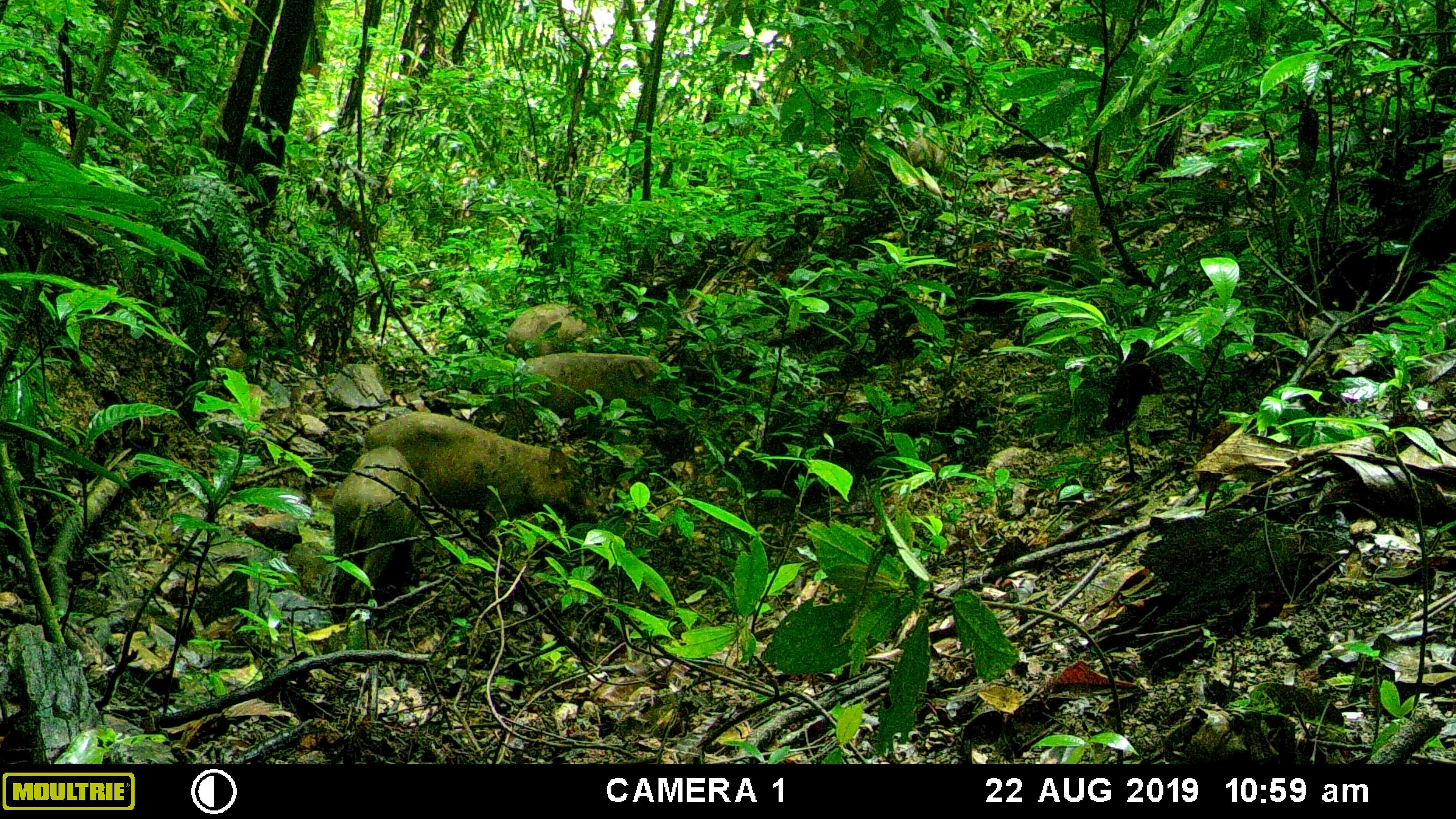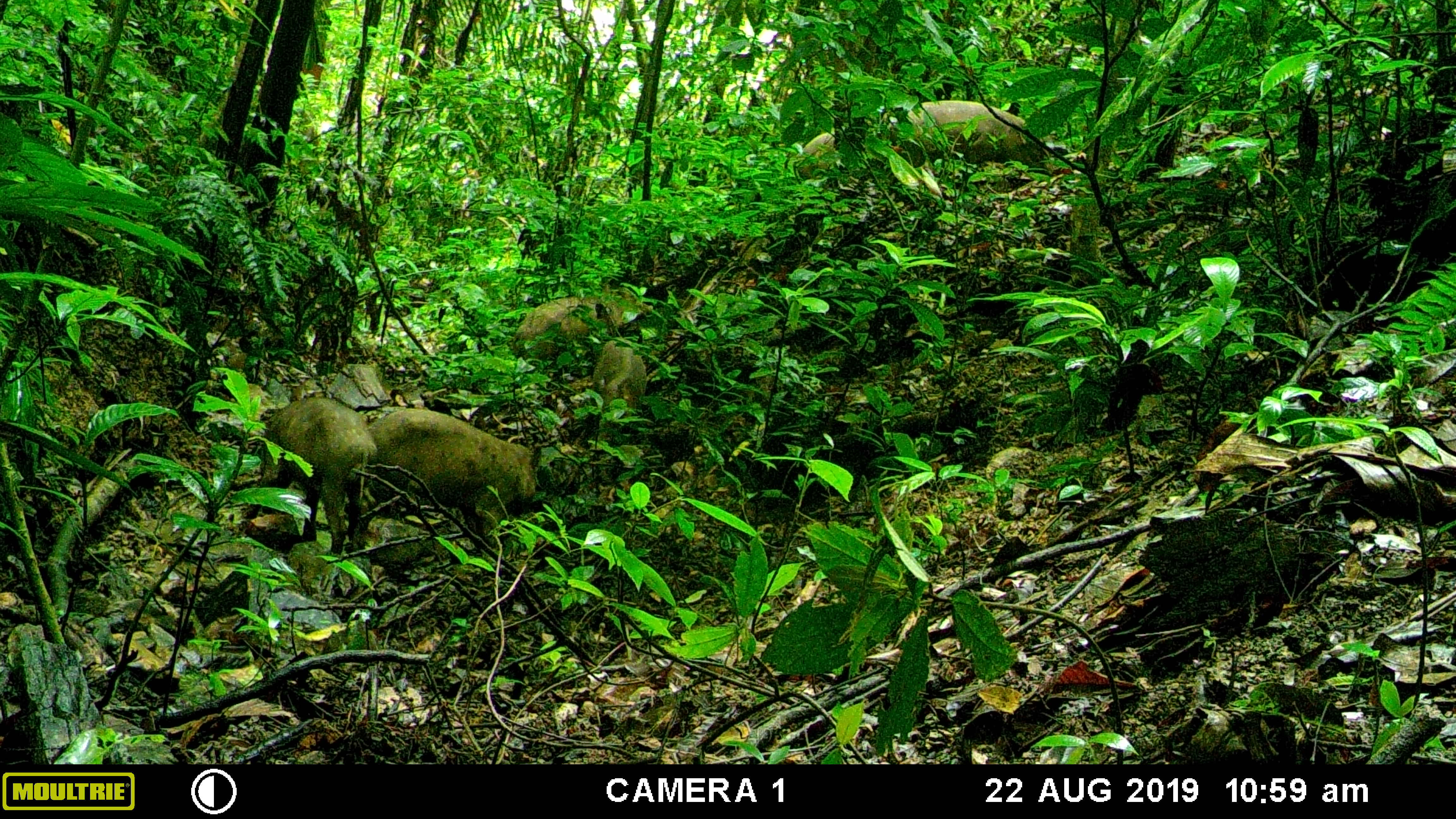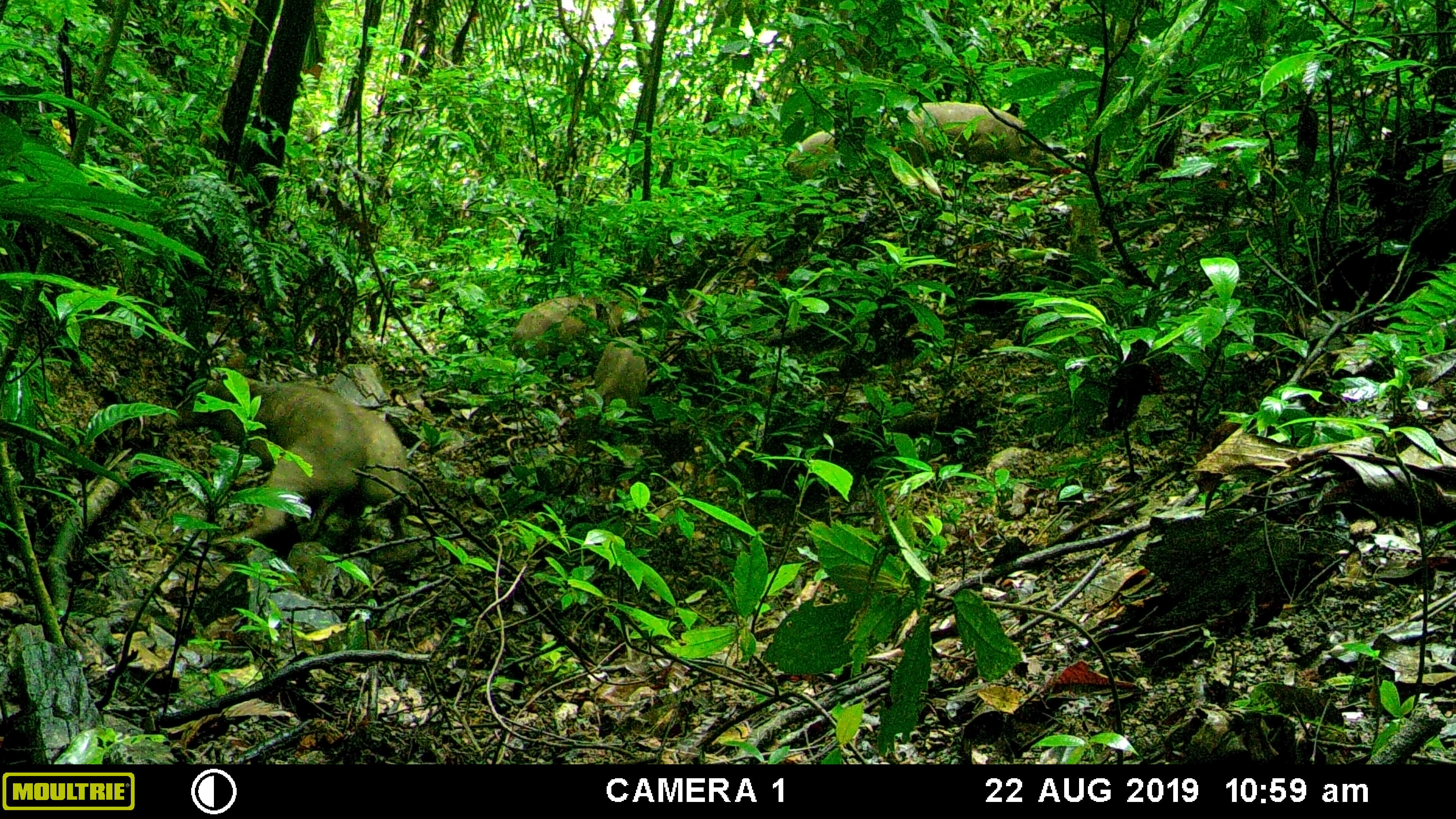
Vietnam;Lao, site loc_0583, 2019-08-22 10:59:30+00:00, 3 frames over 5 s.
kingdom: Animalia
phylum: Chordata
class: Mammalia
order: Artiodactyla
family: Suidae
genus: Sus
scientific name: Sus scrofa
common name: eurasian wild pig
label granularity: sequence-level